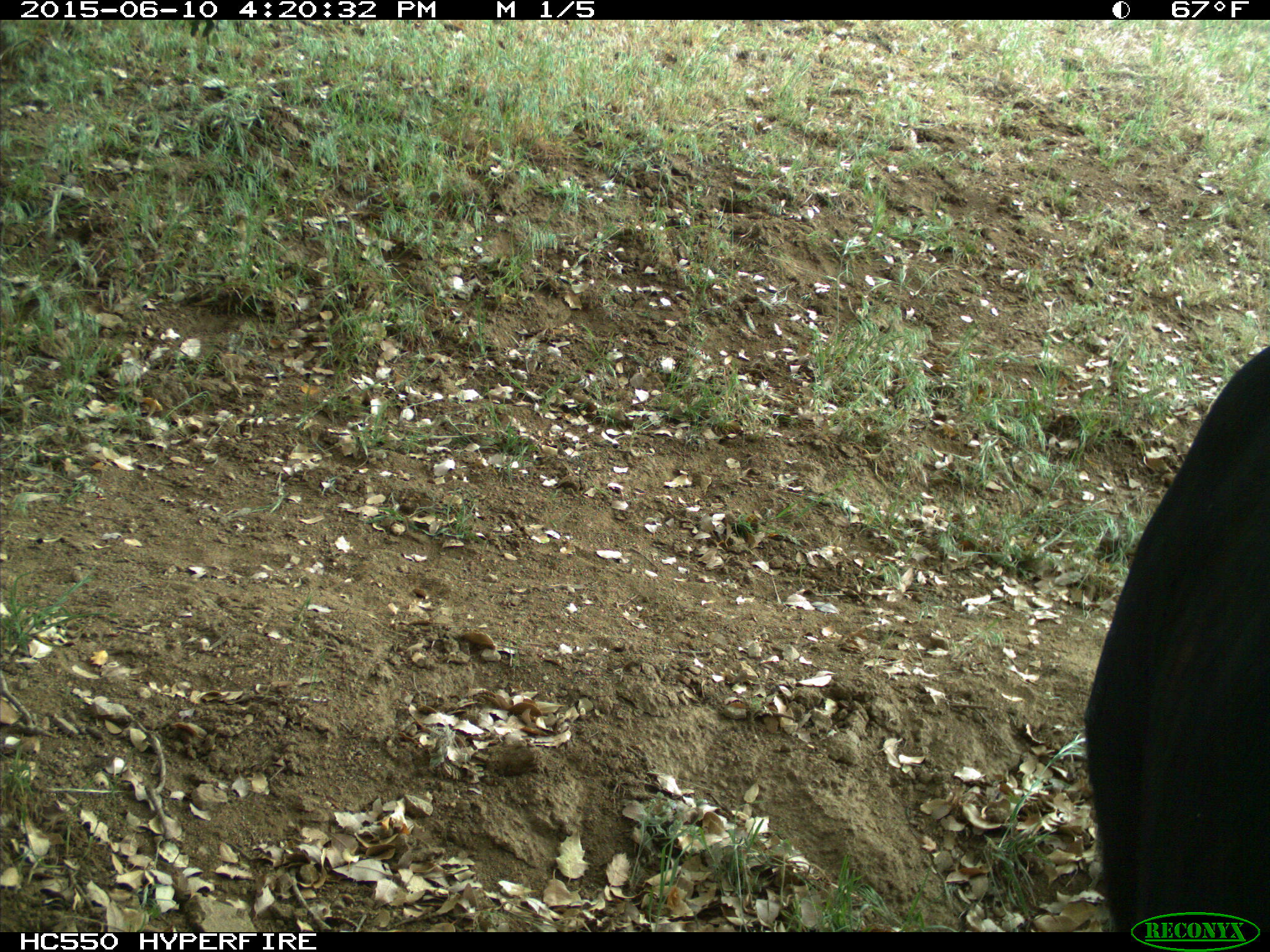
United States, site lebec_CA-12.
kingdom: Animalia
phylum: Chordata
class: Mammalia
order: Artiodactyla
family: Bovidae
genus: Bos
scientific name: Bos taurus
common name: domestic cow